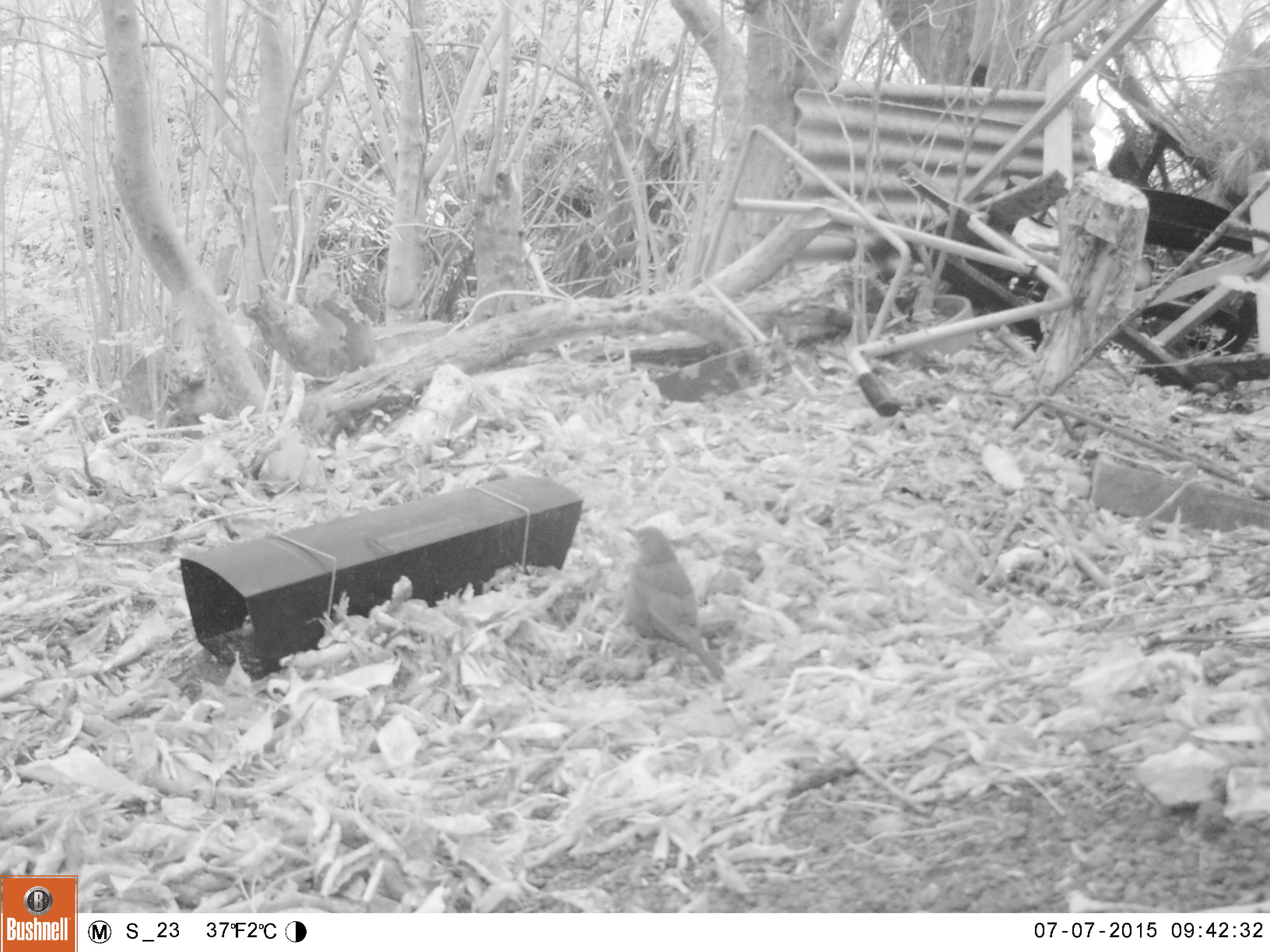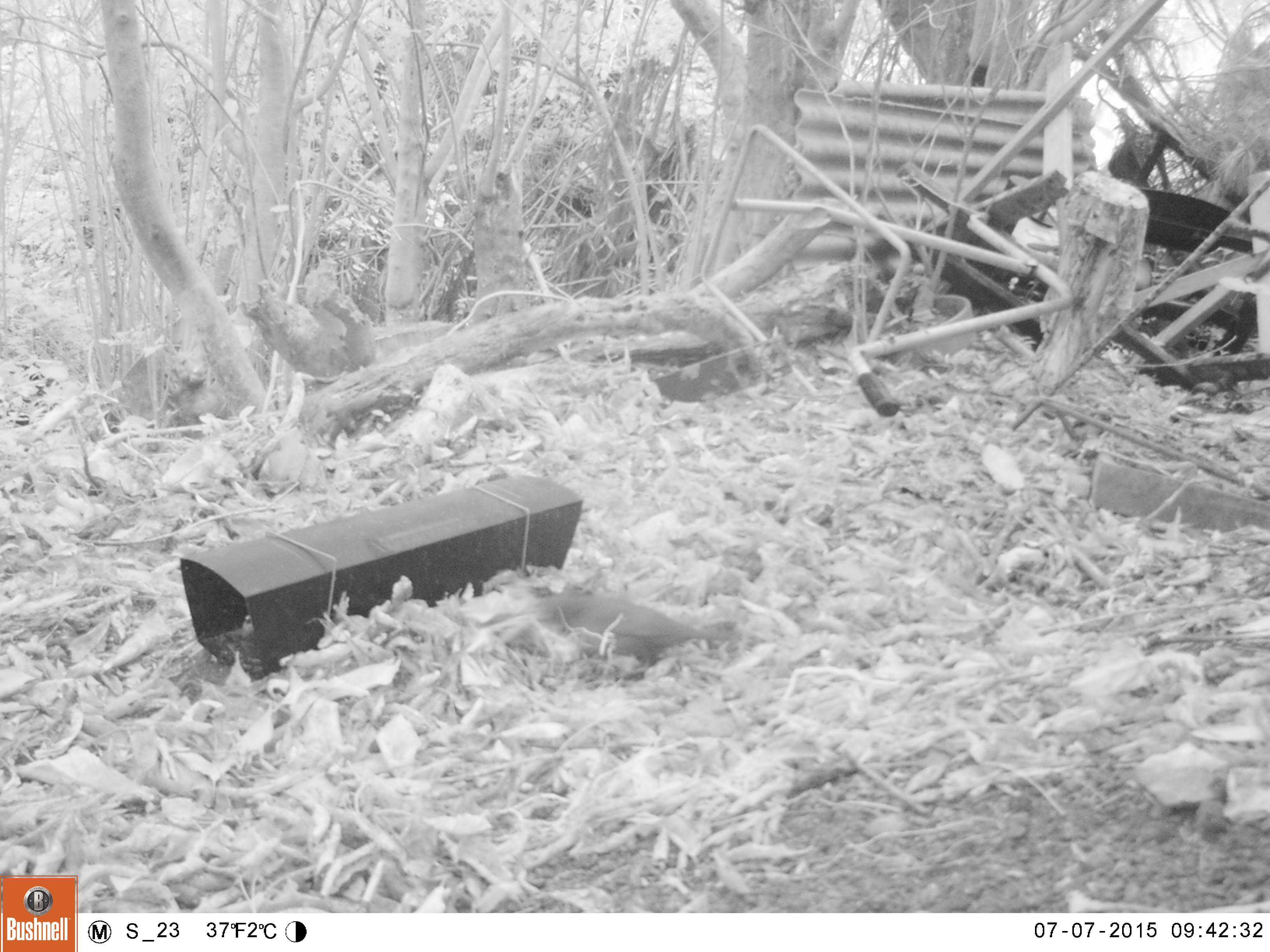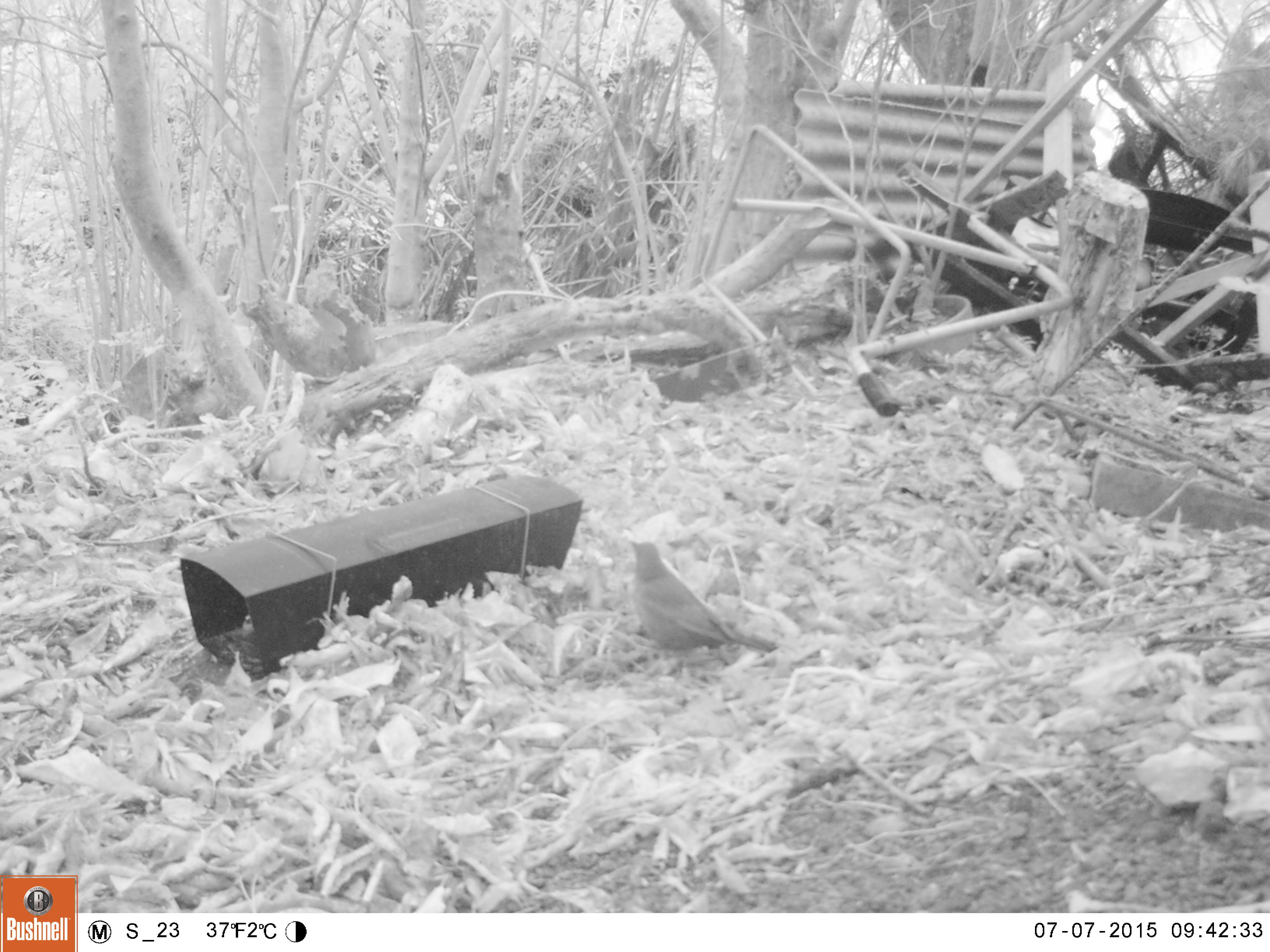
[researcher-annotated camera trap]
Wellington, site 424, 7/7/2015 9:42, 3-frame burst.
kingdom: Animalia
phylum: Chordata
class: Aves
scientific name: Aves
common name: bird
Bird (Aves).